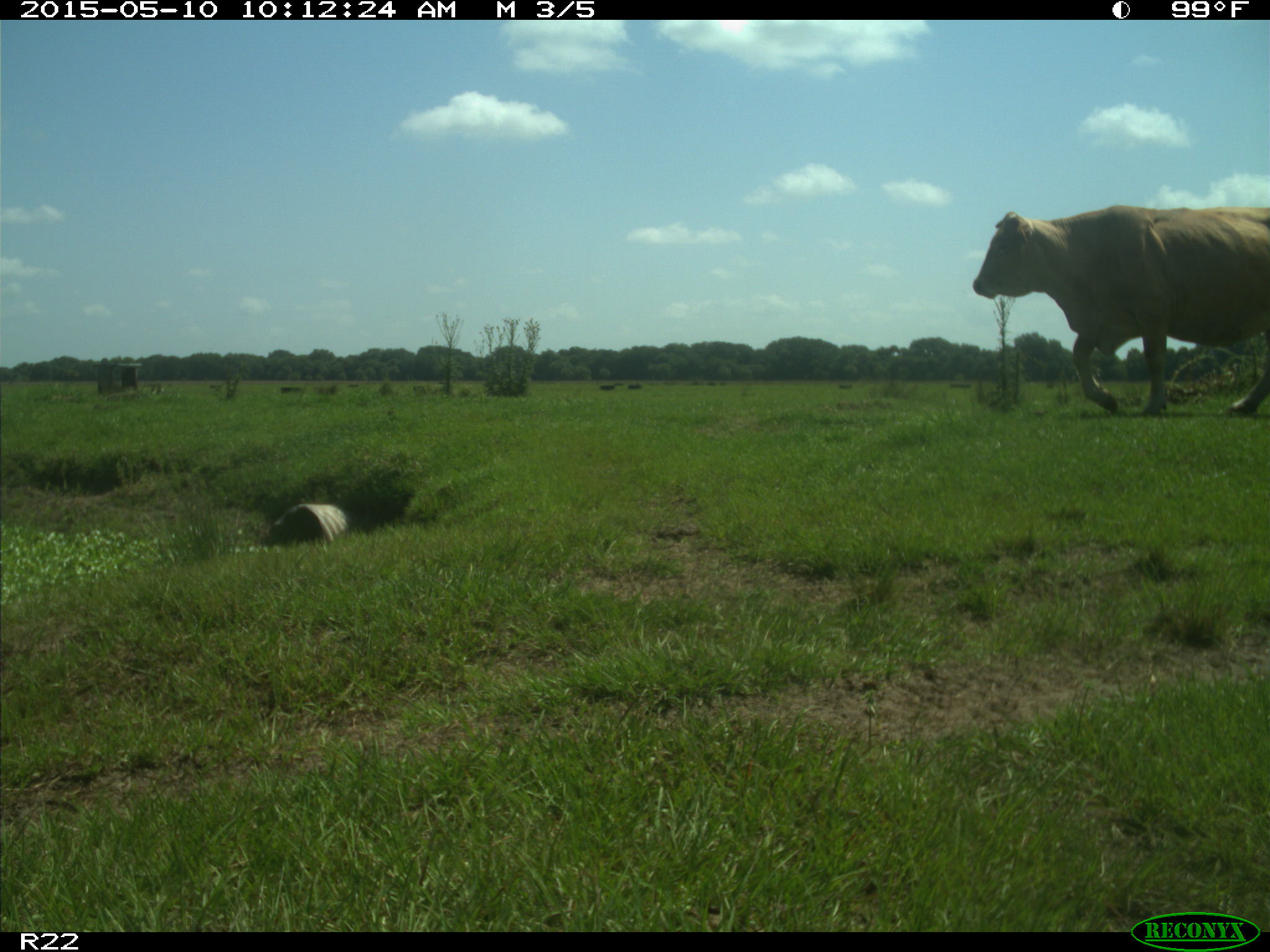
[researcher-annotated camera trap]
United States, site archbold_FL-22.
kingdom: Animalia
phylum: Chordata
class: Mammalia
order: Artiodactyla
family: Bovidae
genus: Bos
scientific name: Bos taurus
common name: domestic cow